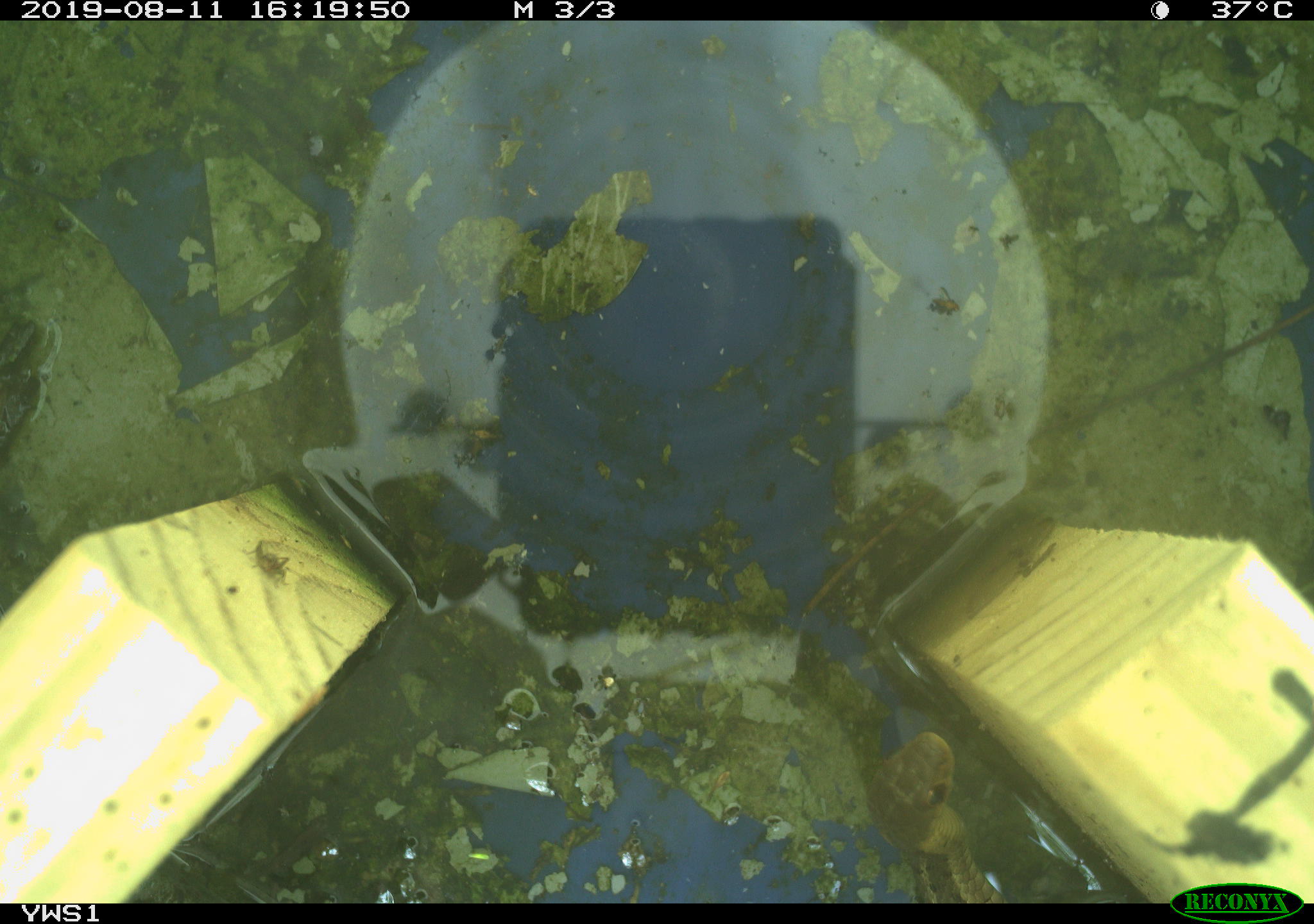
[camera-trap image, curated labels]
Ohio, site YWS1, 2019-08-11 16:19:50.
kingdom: Animalia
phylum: Chordata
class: Reptilia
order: Squamata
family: Colubridae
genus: Thamnophis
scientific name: Thamnophis sirtalis sirtalis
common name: eastern gartersnake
Eastern gartersnake (Thamnophis sirtalis sirtalis).